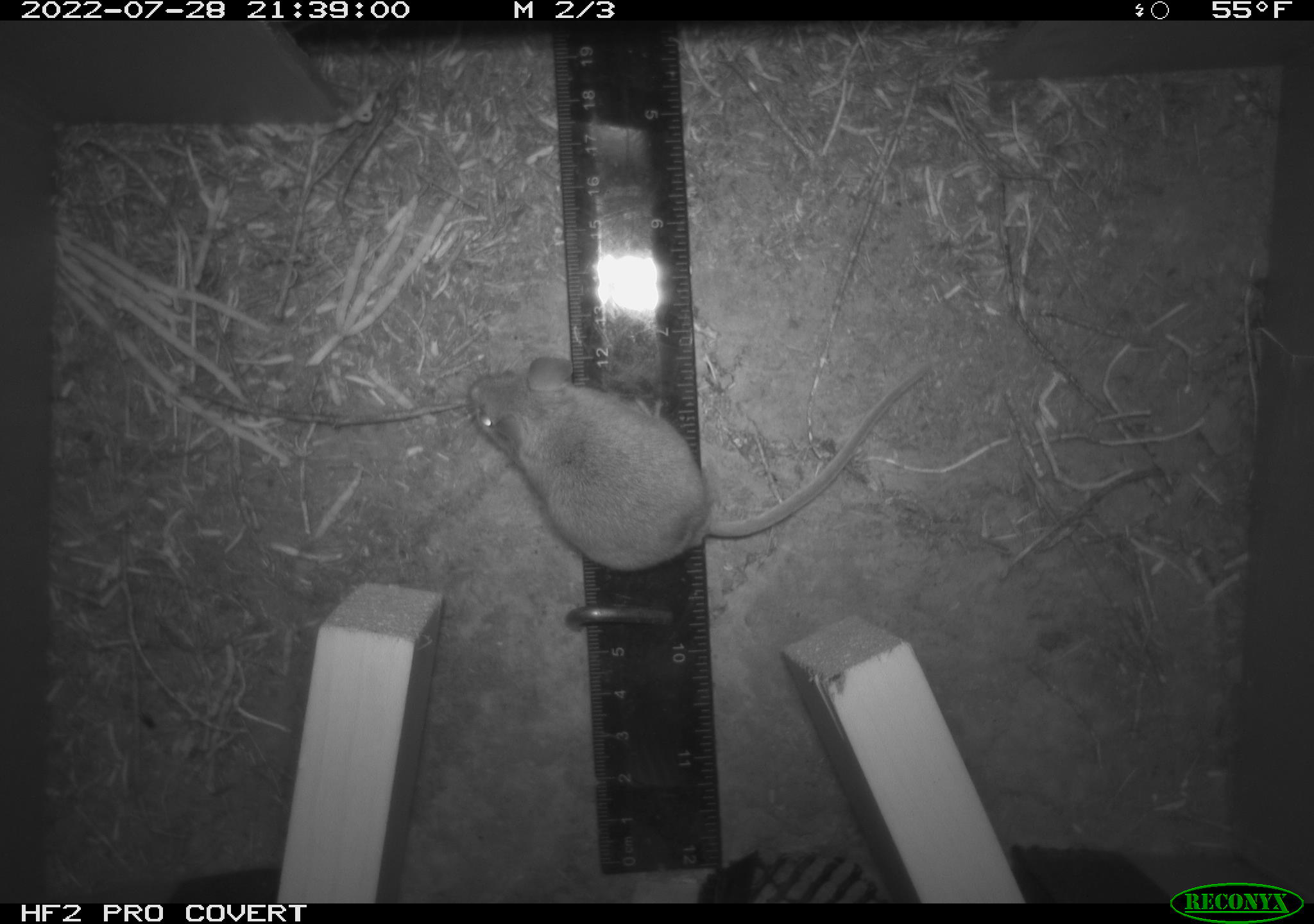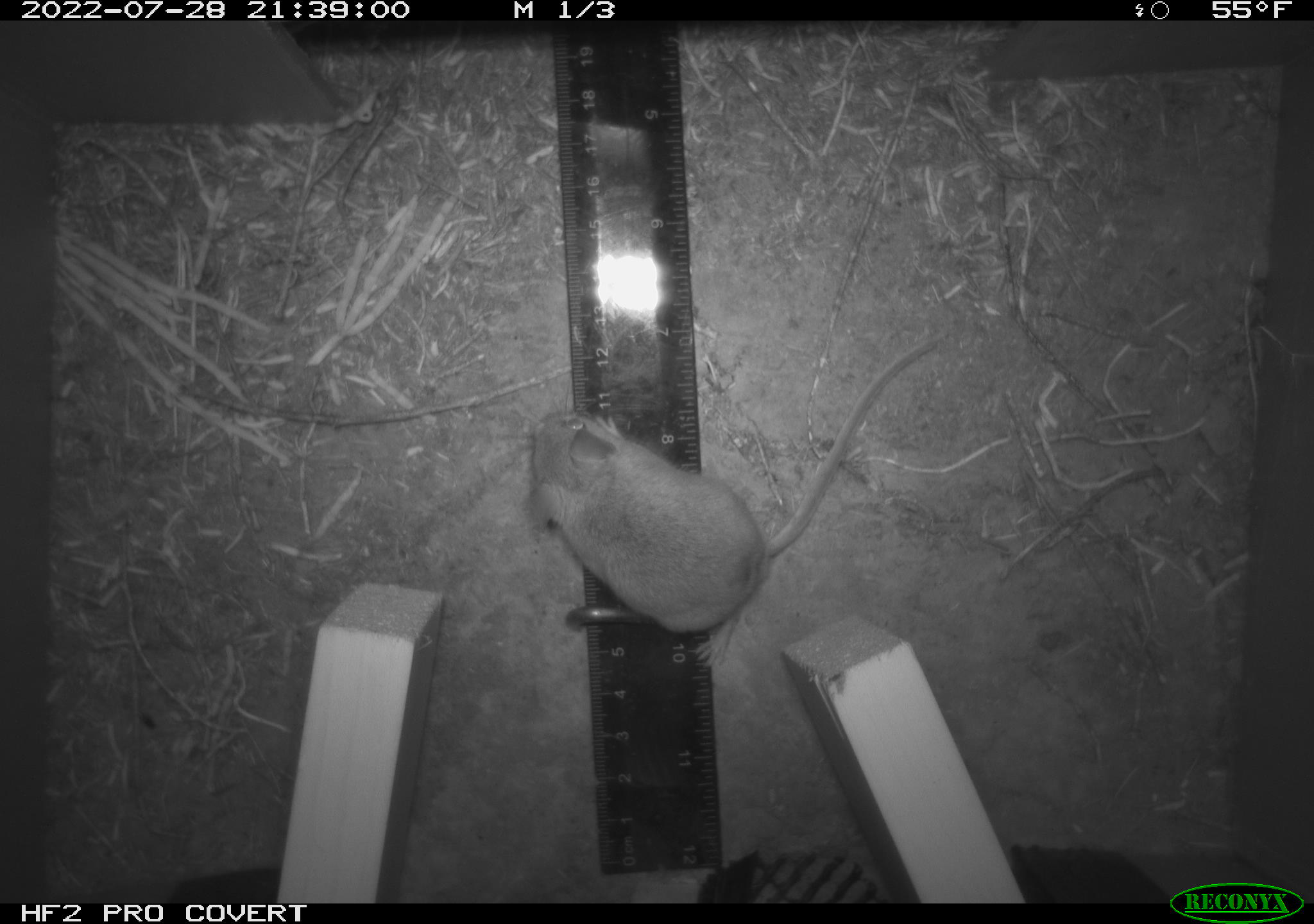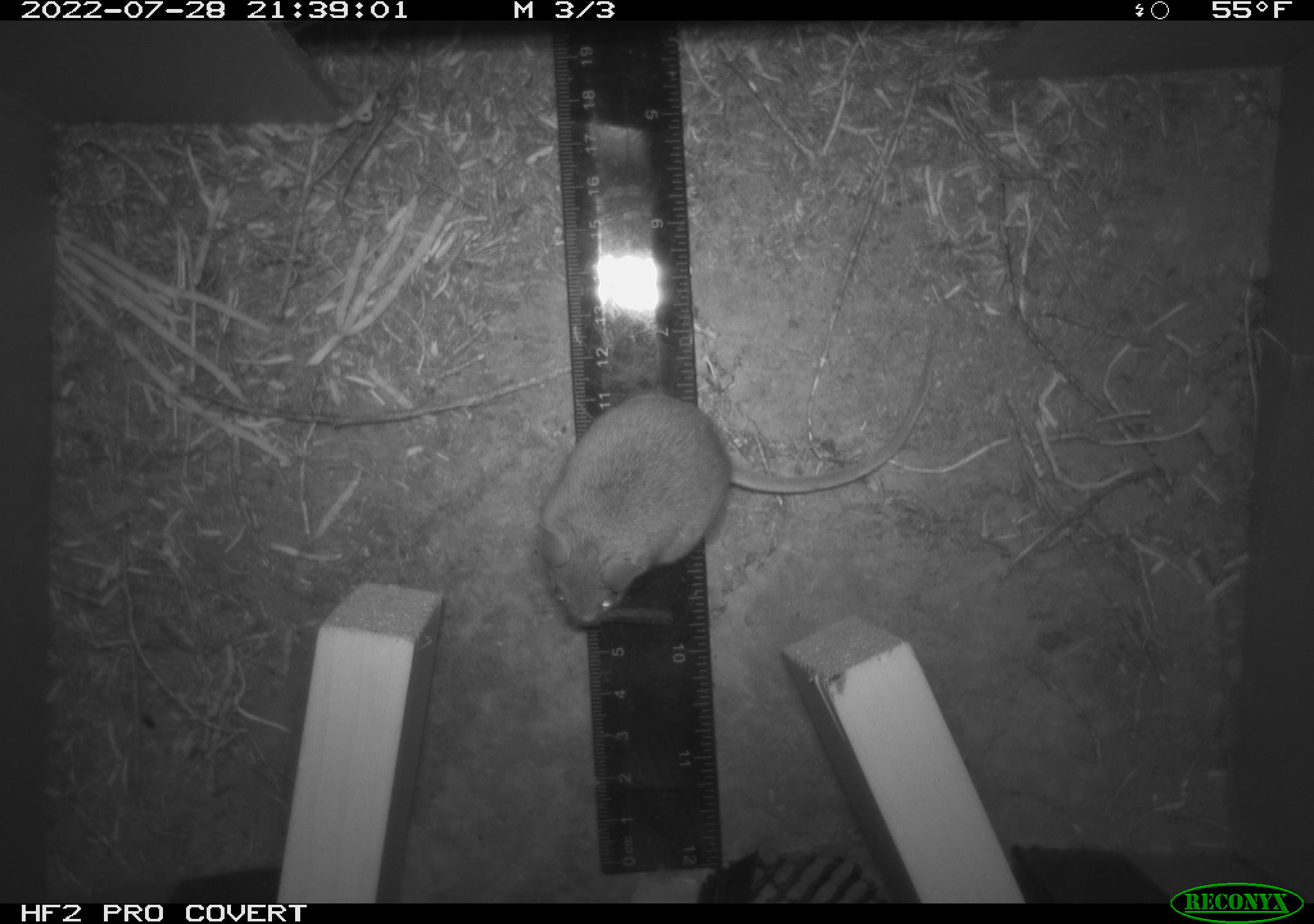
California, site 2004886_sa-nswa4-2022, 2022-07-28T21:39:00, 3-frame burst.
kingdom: Animalia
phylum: Chordata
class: Mammalia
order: Rodentia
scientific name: Rodentia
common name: rodent